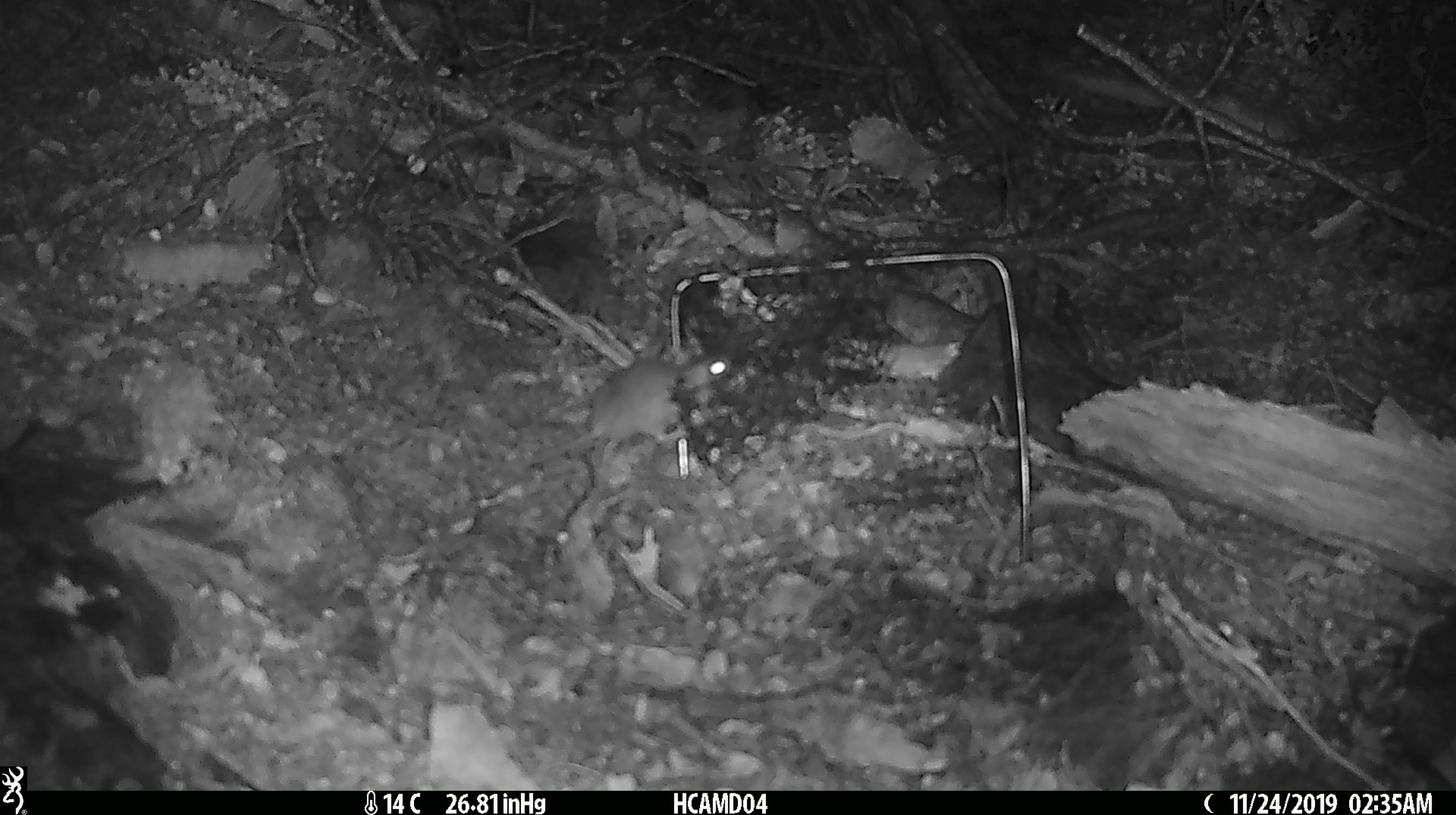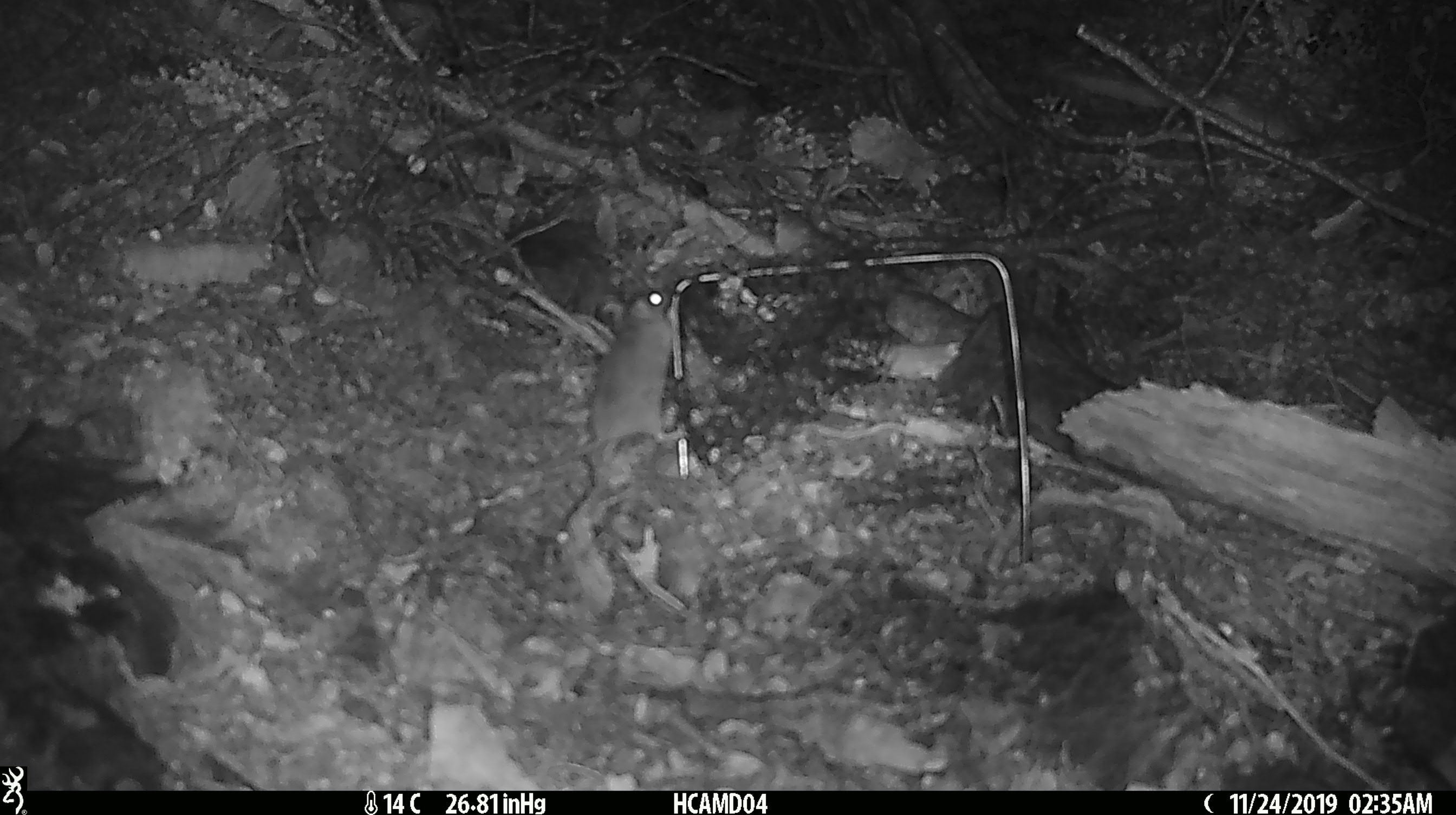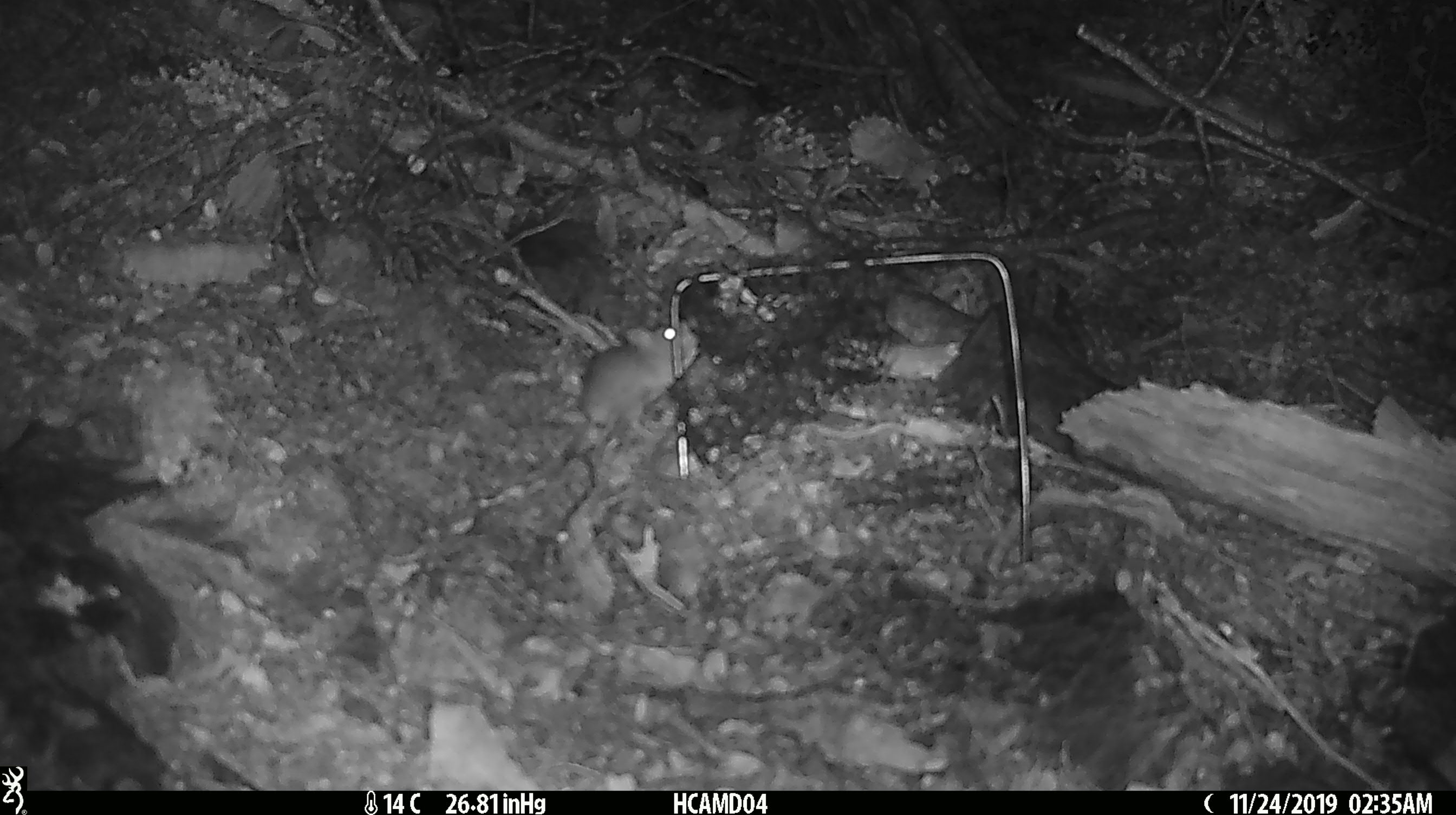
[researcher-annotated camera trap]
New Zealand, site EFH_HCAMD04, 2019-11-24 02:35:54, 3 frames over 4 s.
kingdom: Animalia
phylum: Chordata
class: Mammalia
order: Rodentia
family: Muridae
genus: Mus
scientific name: Mus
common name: mouse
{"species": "mouse (Mus)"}